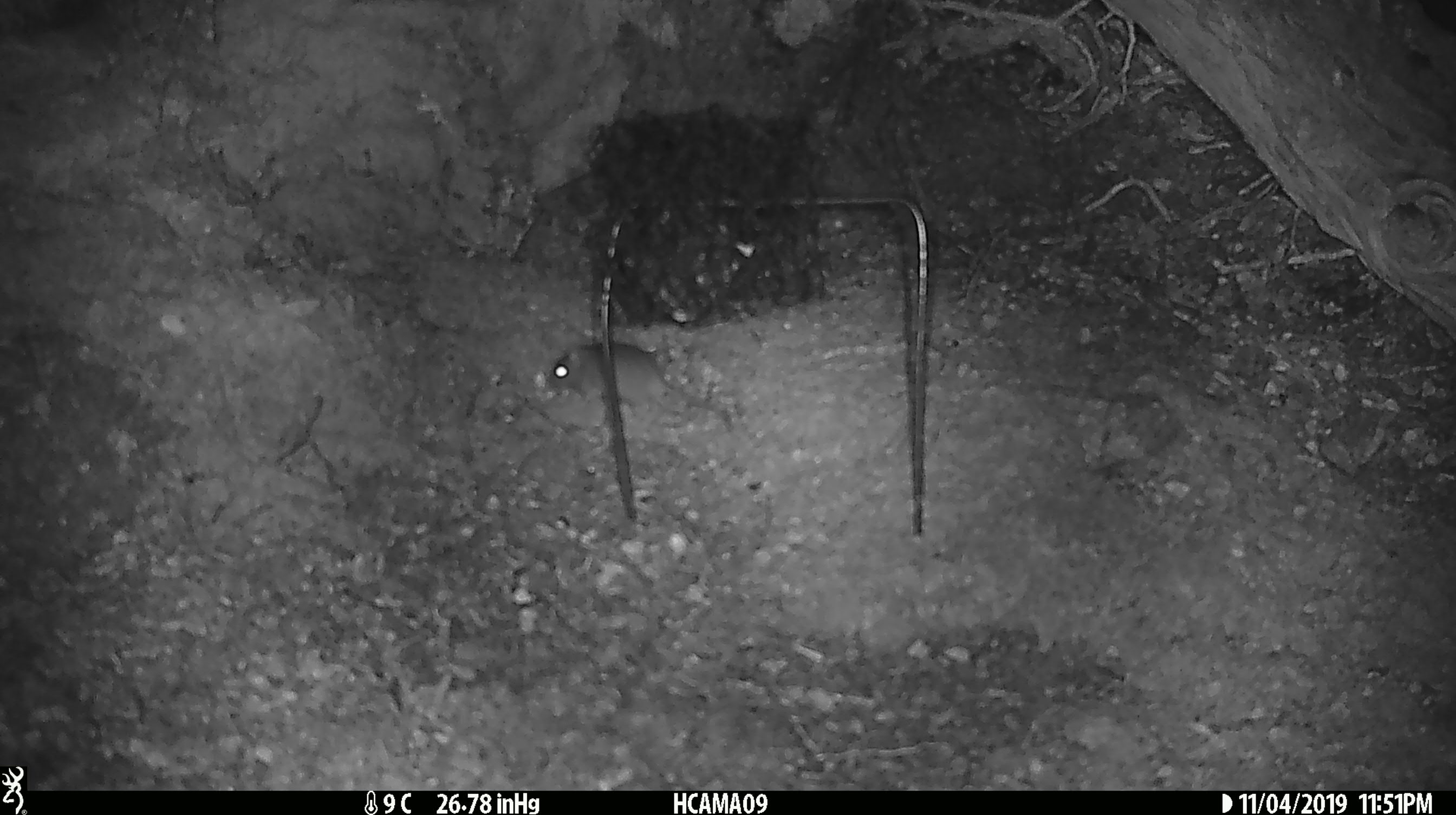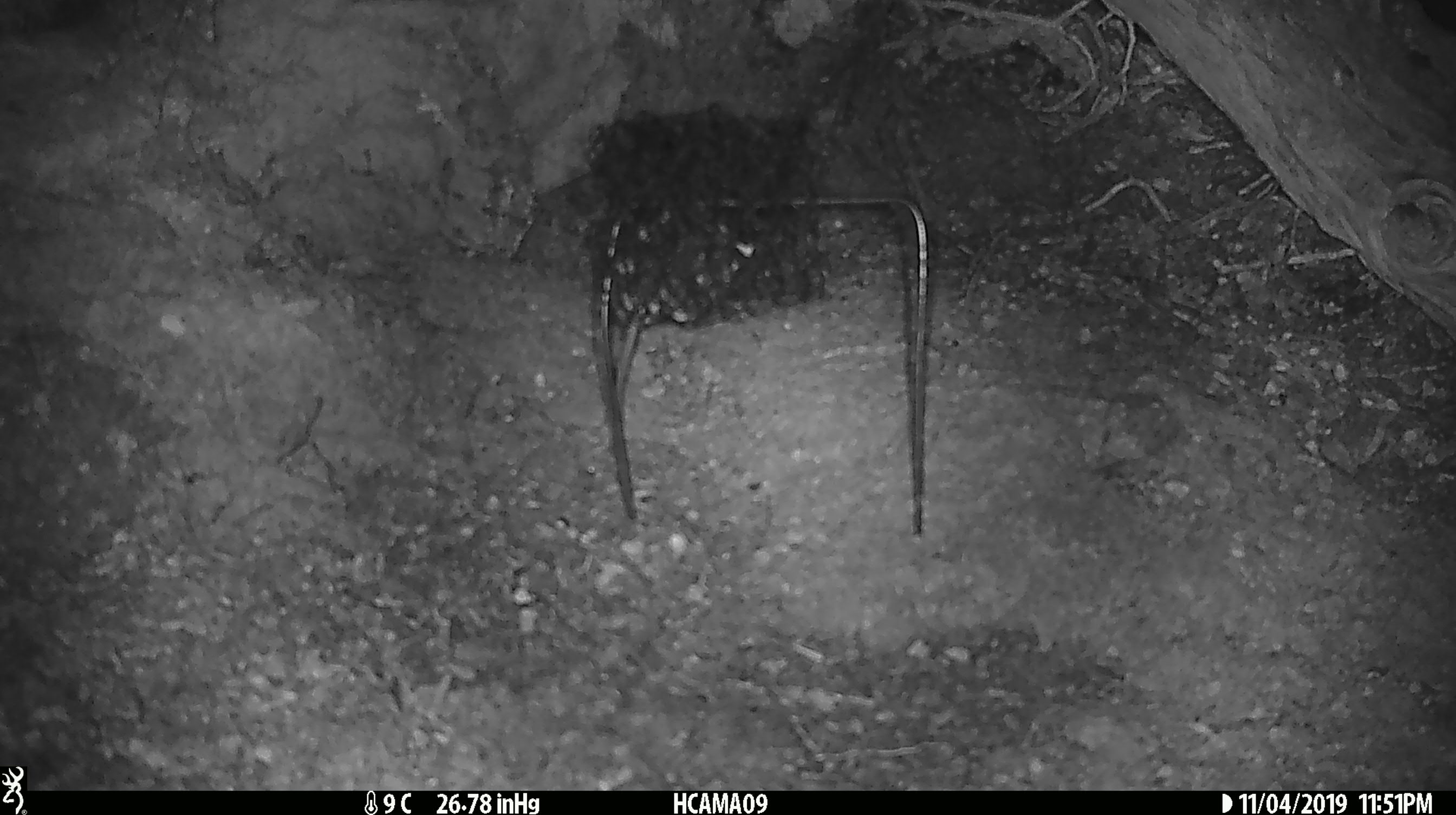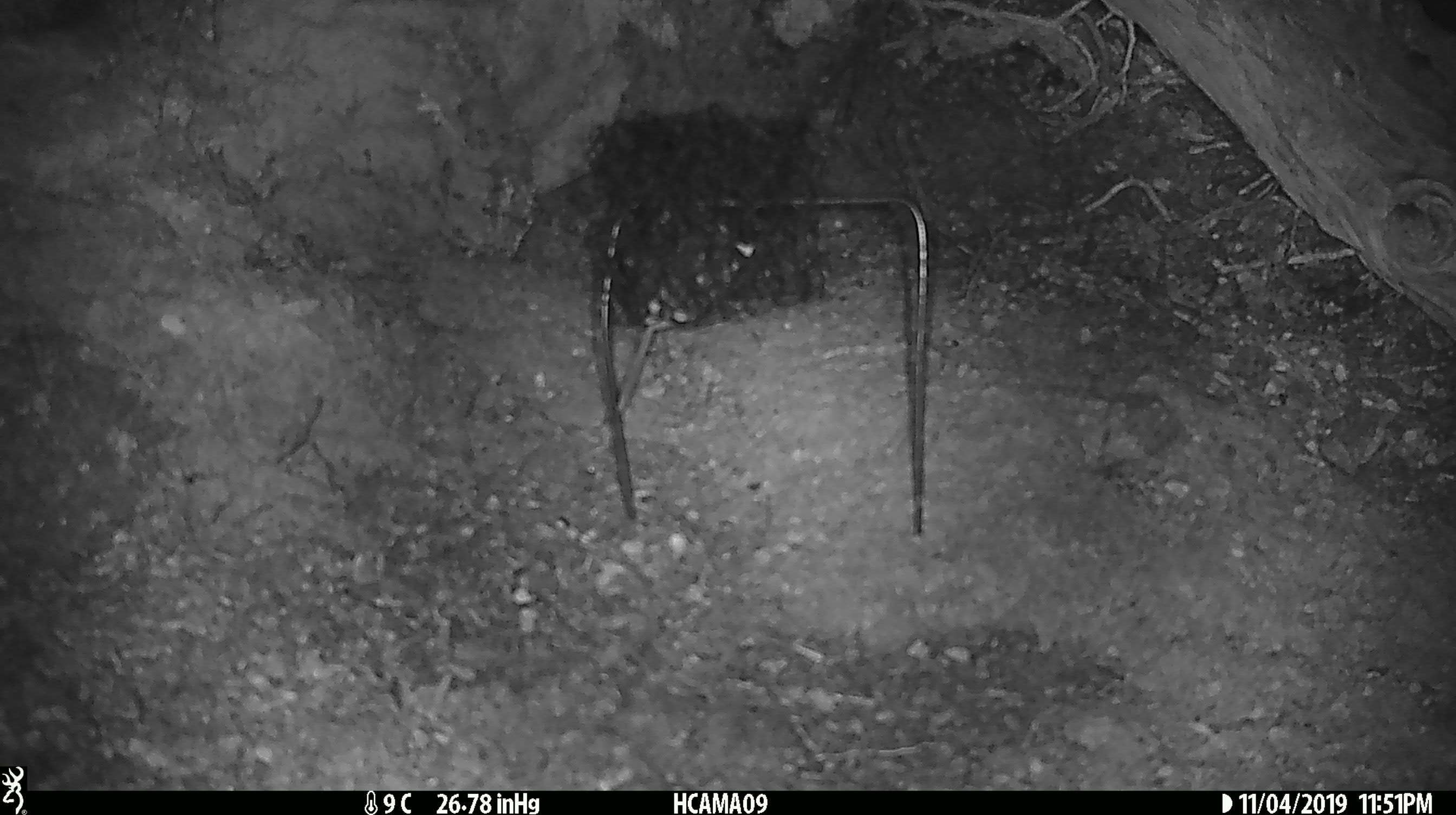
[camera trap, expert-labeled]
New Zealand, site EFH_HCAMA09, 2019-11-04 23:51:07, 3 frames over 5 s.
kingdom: Animalia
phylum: Chordata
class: Mammalia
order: Rodentia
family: Muridae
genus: Mus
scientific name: Mus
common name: mouse